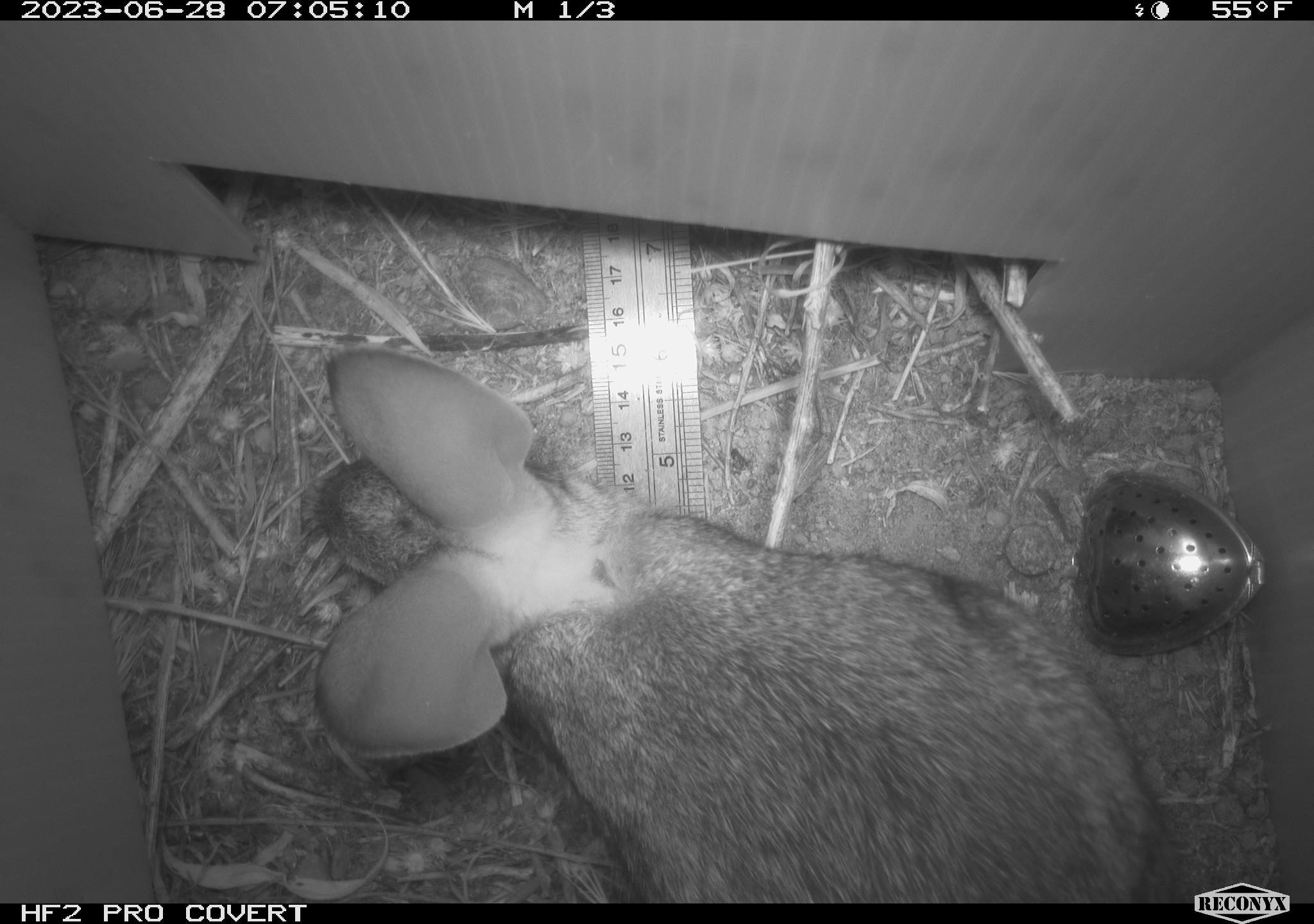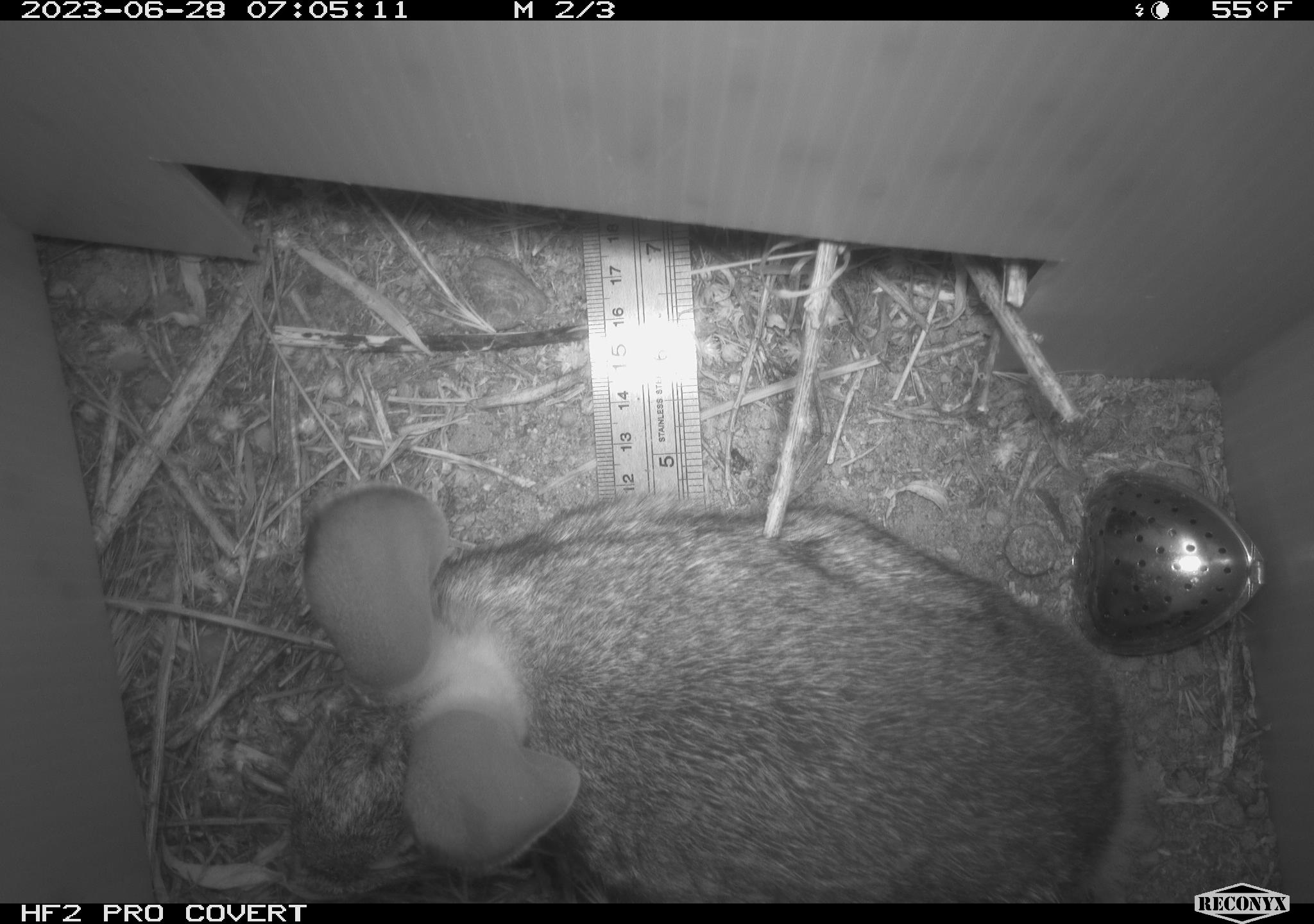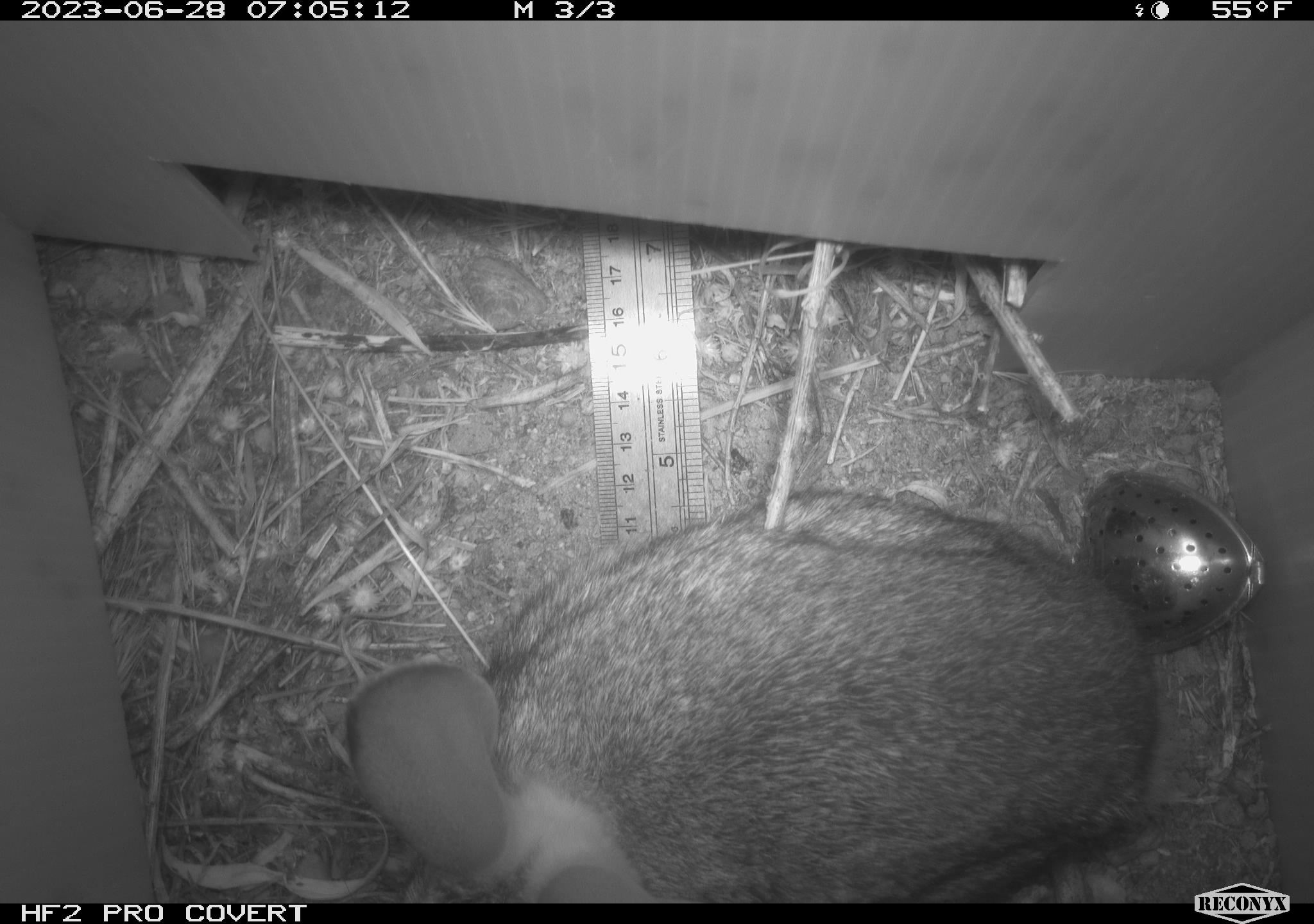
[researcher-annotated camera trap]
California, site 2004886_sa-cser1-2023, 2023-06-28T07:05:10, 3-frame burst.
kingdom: Animalia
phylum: Chordata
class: Mammalia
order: Lagomorpha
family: Leporidae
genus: Sylvilagus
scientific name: Sylvilagus bachmani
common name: brush rabbit